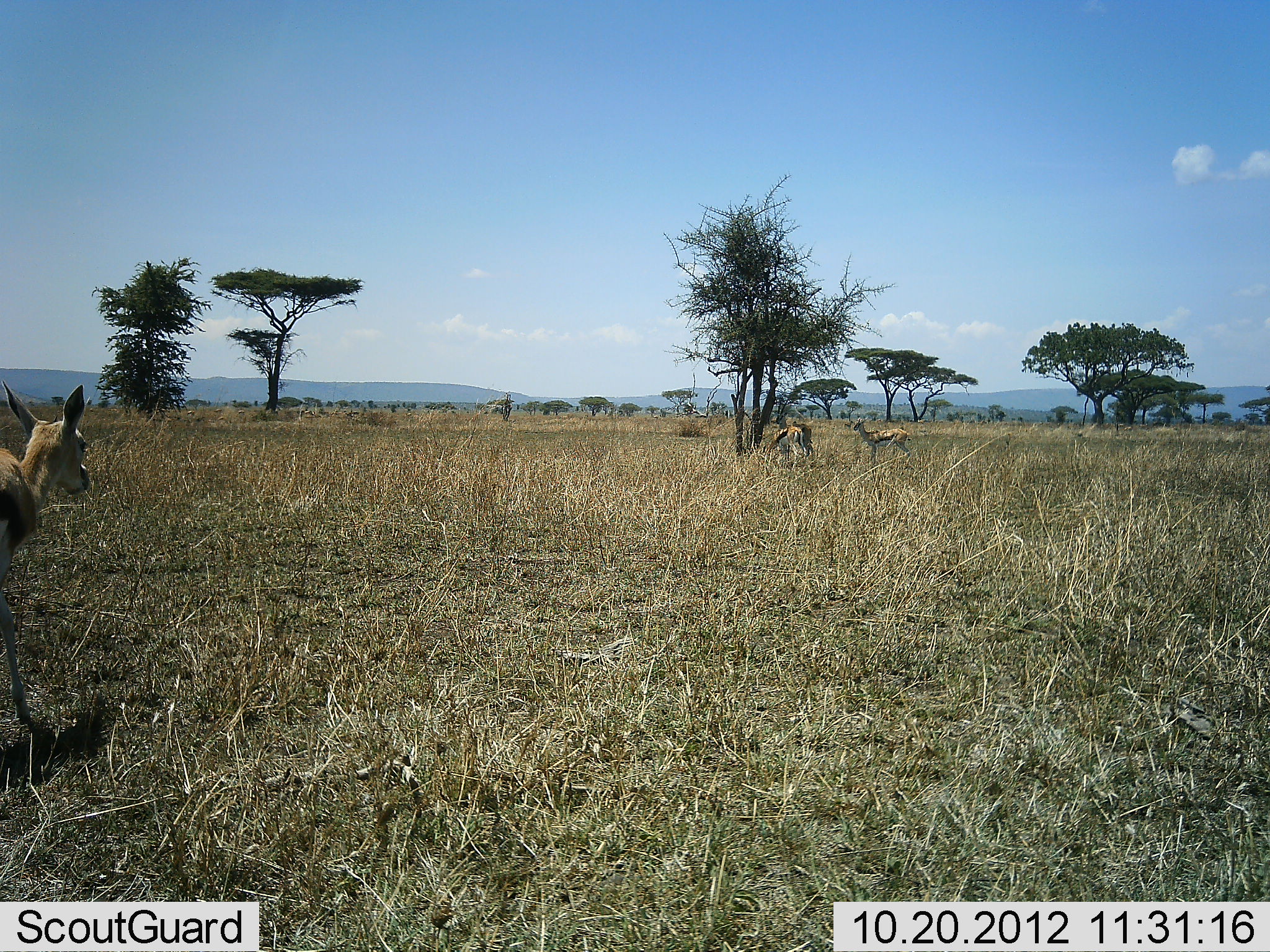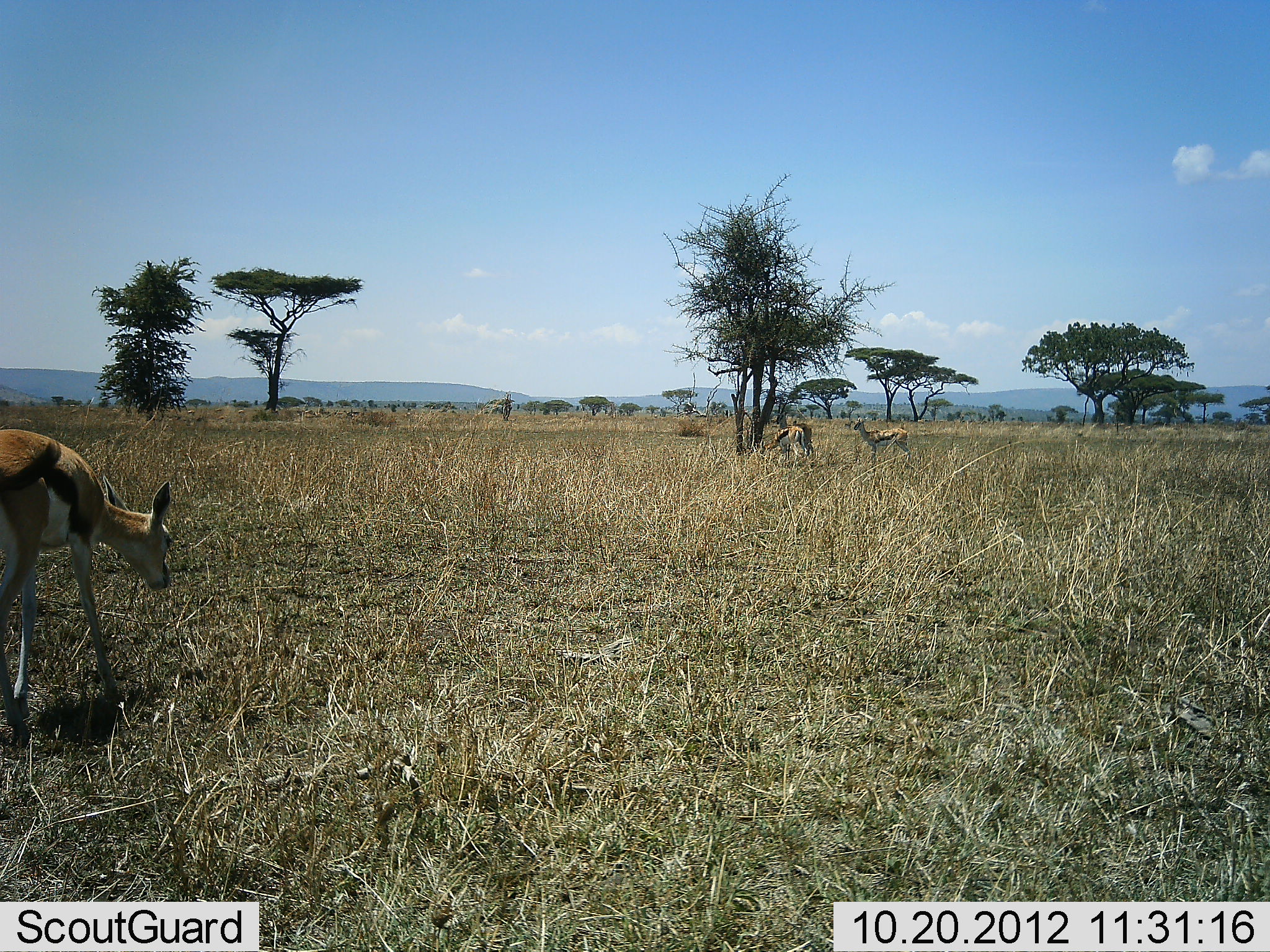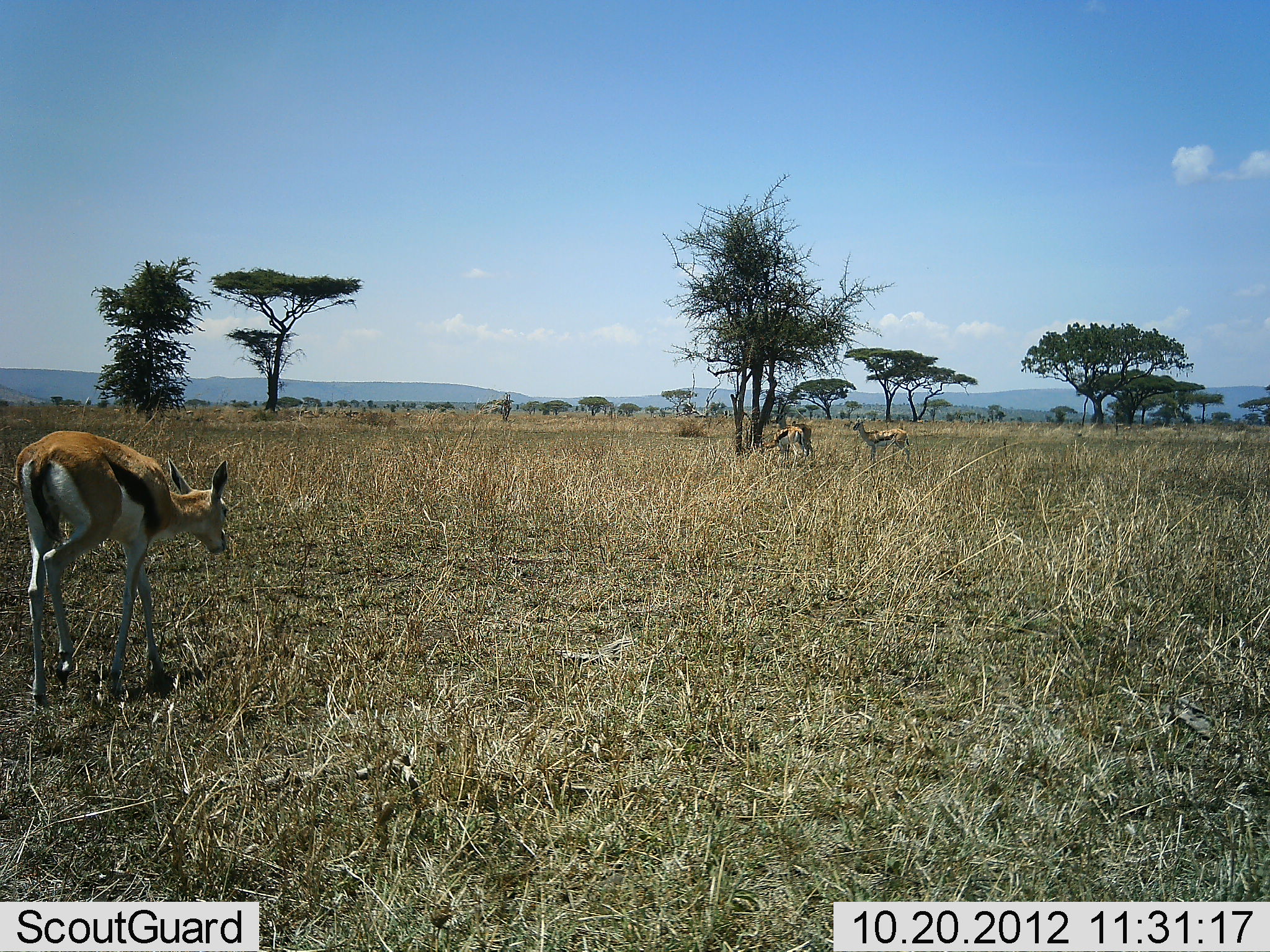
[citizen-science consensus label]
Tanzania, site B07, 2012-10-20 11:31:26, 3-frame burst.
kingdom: Animalia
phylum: Chordata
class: Mammalia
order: Artiodactyla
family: Bovidae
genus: Eudorcas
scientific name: Eudorcas thomsonii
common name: thomson's gazelle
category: gazellethomsons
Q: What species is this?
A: Gazellethomsons (thomson's gazelle) (Eudorcas thomsonii).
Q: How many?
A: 3.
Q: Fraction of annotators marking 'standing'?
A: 80%.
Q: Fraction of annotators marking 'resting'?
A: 0%.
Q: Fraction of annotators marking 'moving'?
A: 80%.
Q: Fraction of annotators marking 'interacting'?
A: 0%.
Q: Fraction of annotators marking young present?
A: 0%.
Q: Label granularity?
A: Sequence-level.